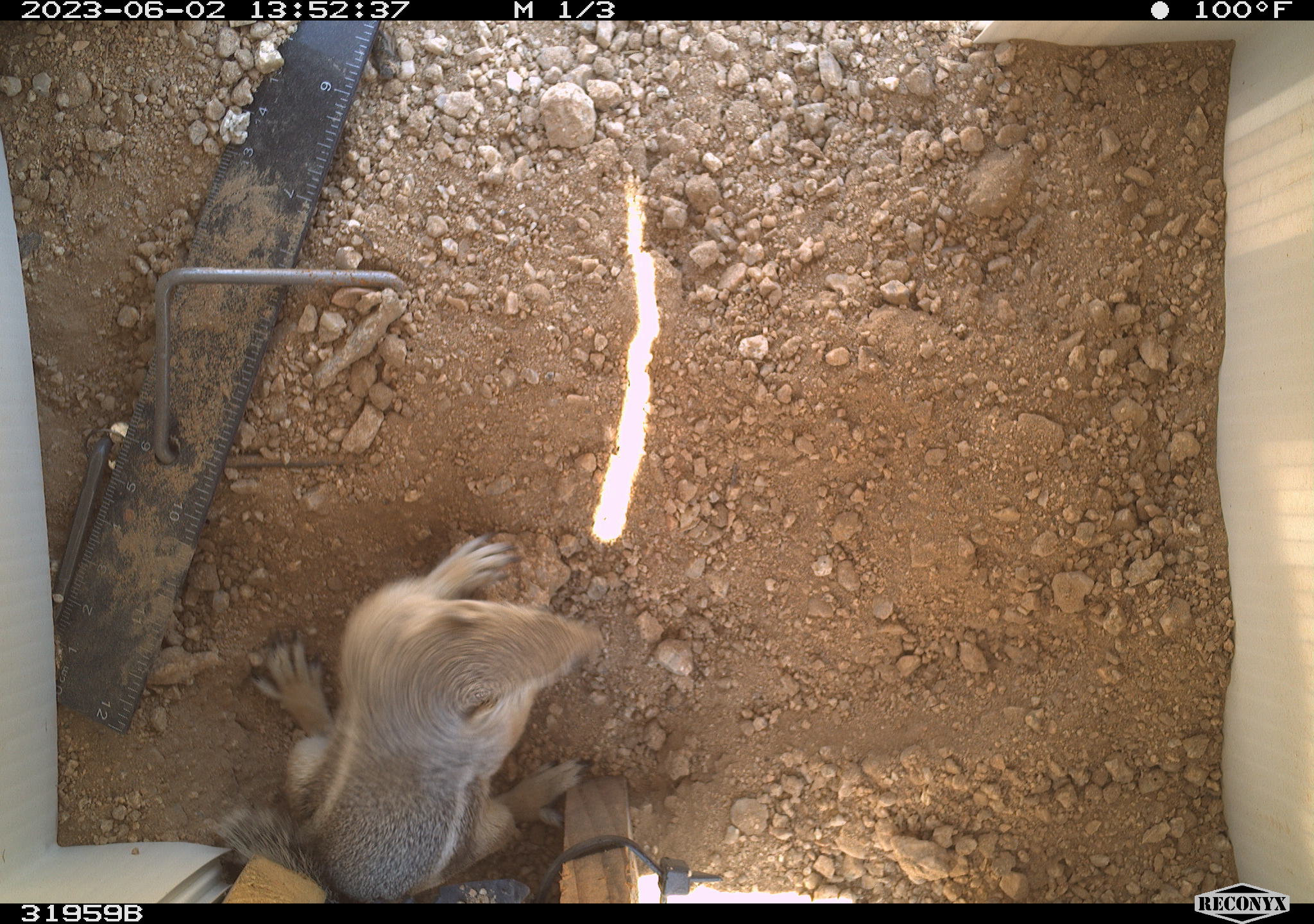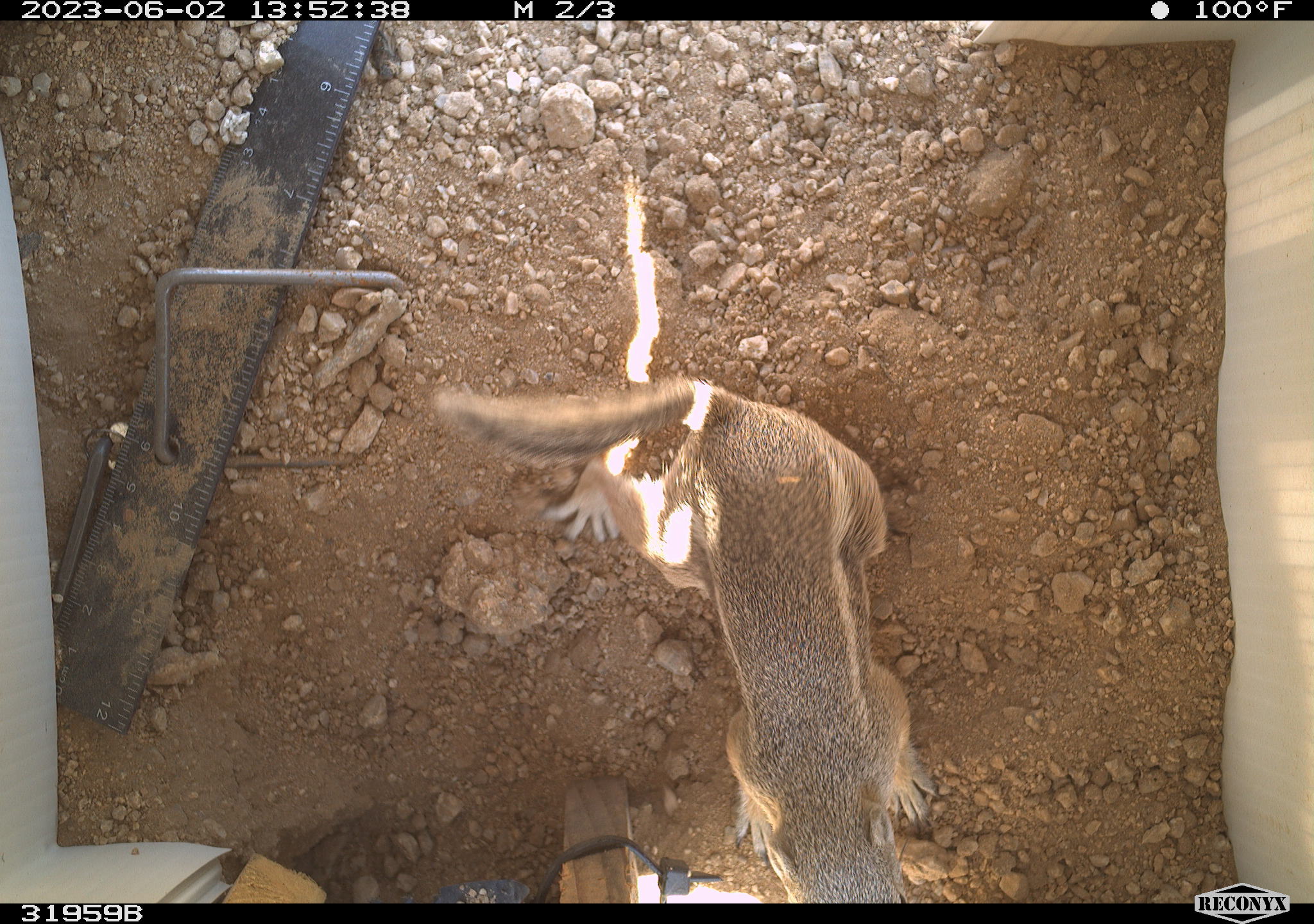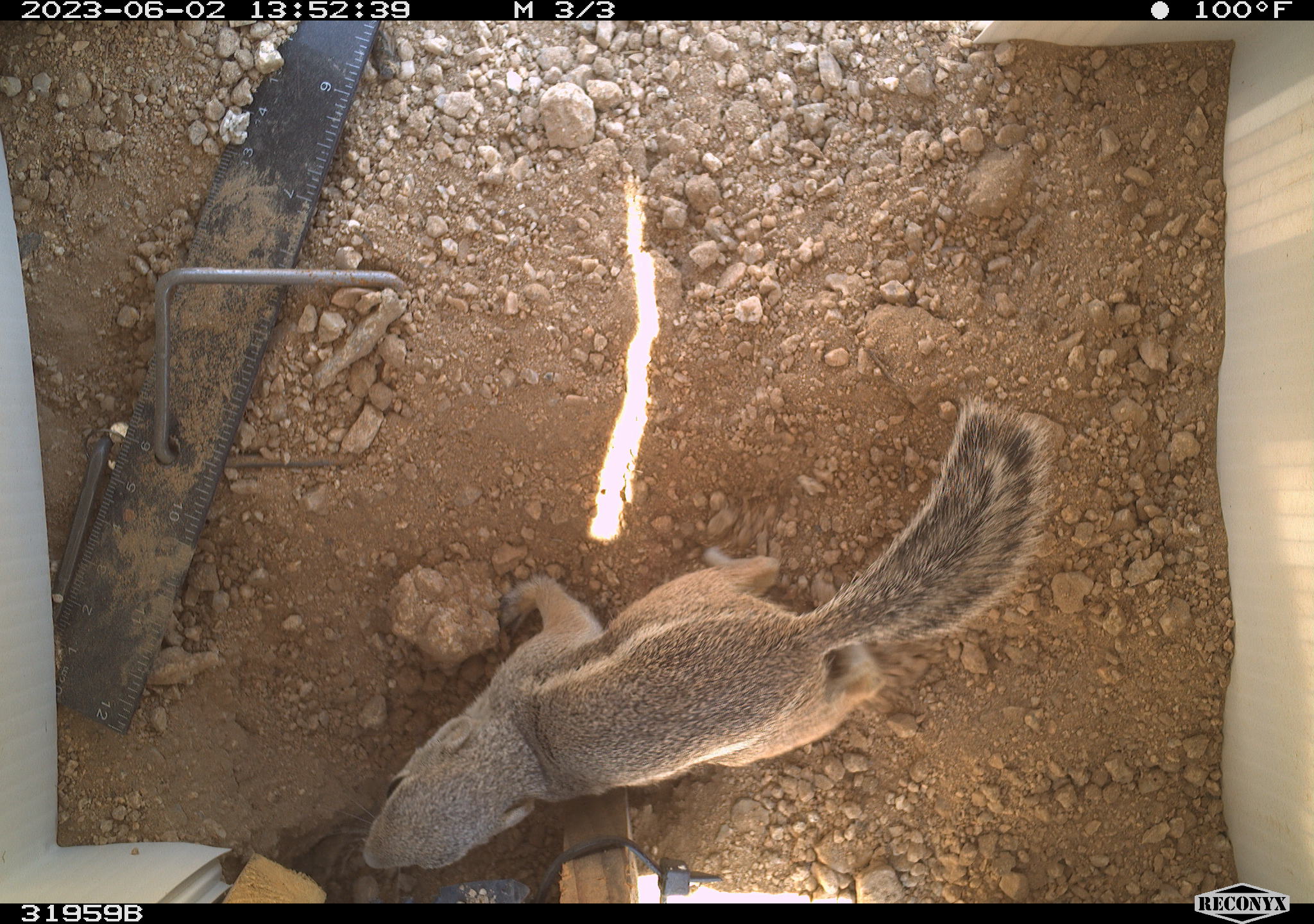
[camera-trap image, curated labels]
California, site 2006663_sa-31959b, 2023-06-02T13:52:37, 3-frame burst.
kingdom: Animalia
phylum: Chordata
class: Mammalia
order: Rodentia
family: Sciuridae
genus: Ammospermophilus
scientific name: Ammospermophilus leucurus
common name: white-tailed antelope squirrel